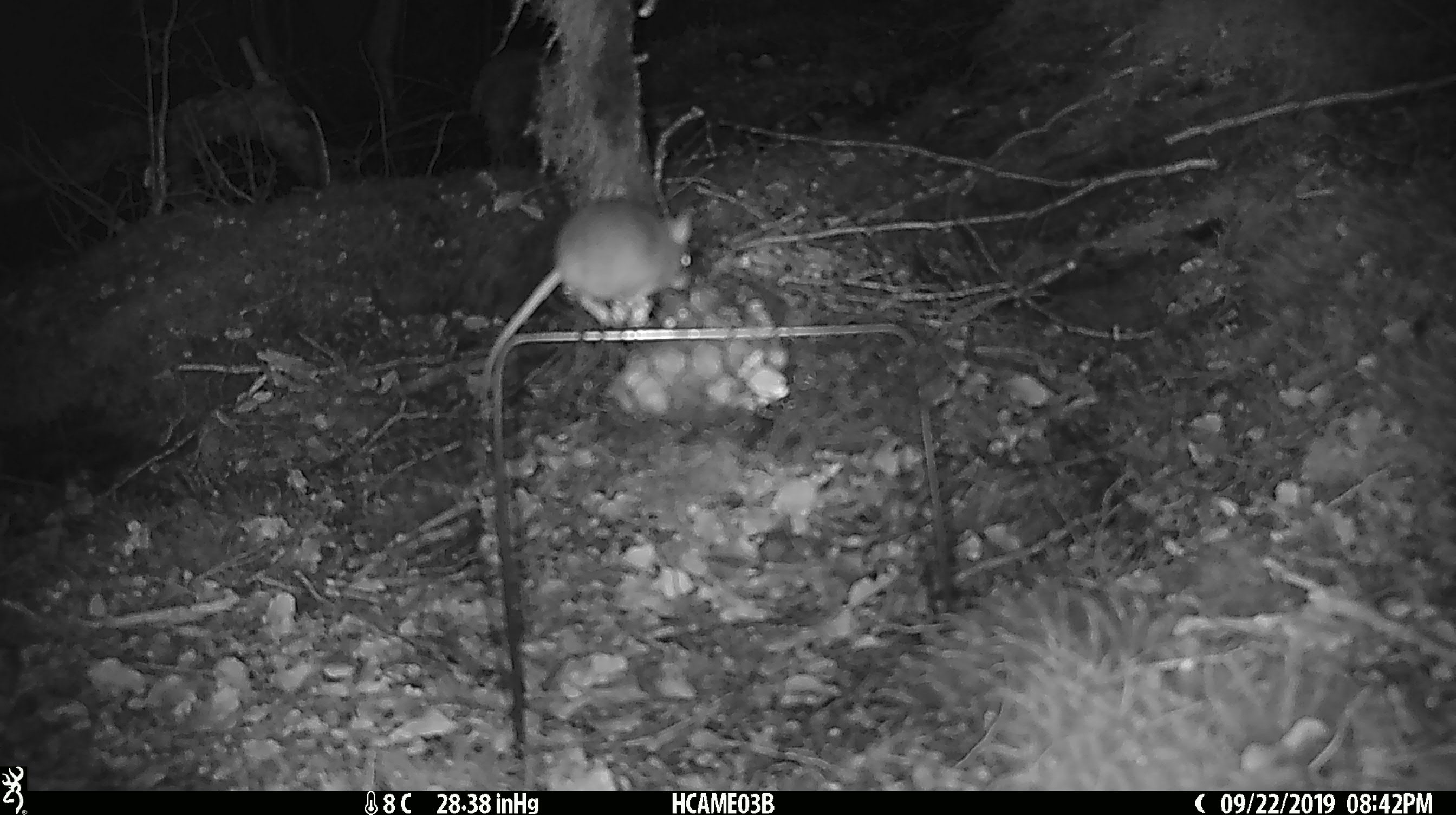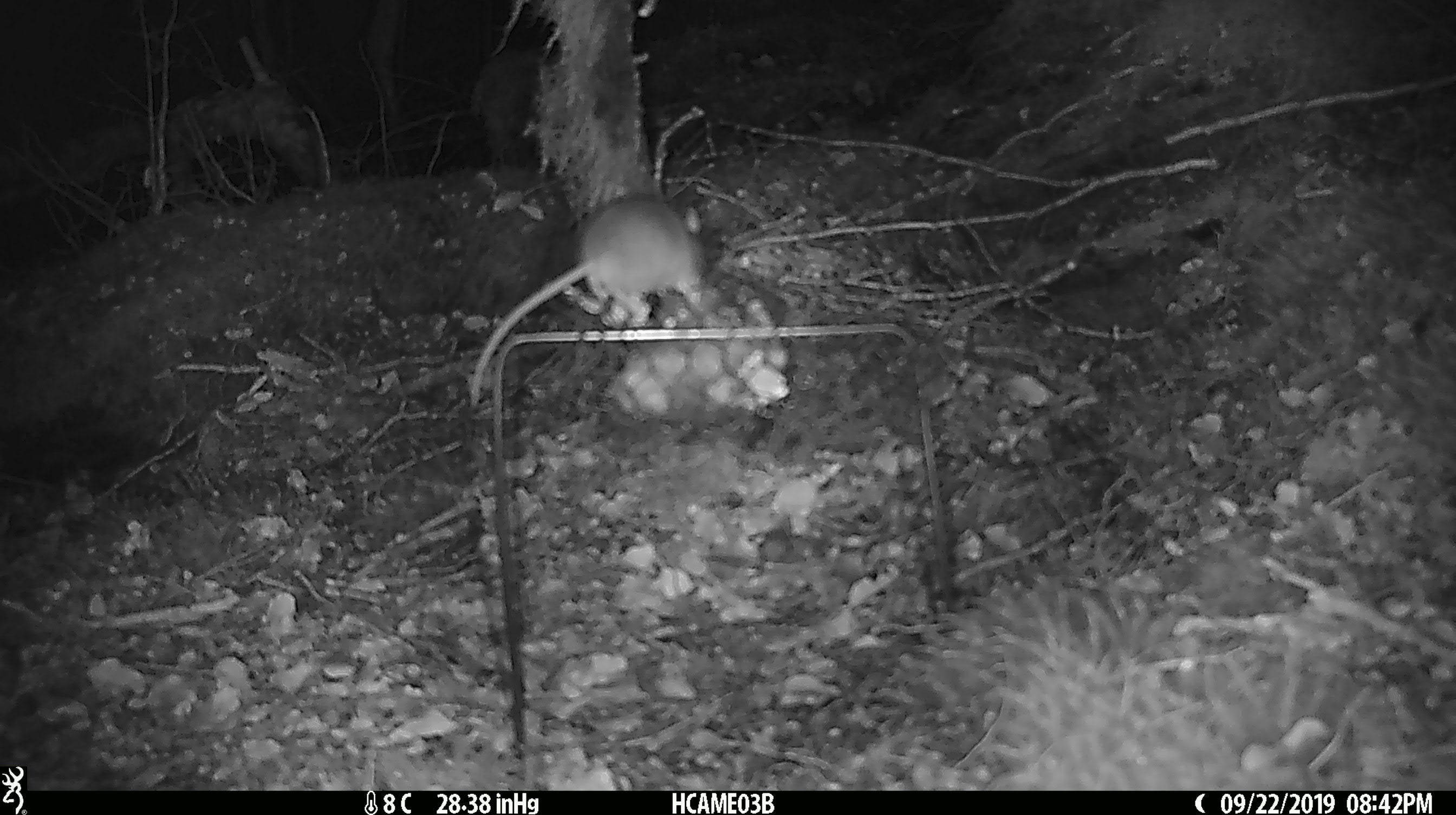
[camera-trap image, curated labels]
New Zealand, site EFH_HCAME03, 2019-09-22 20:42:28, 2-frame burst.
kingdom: Animalia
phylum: Chordata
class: Mammalia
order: Rodentia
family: Muridae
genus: Mus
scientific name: Mus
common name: mouse